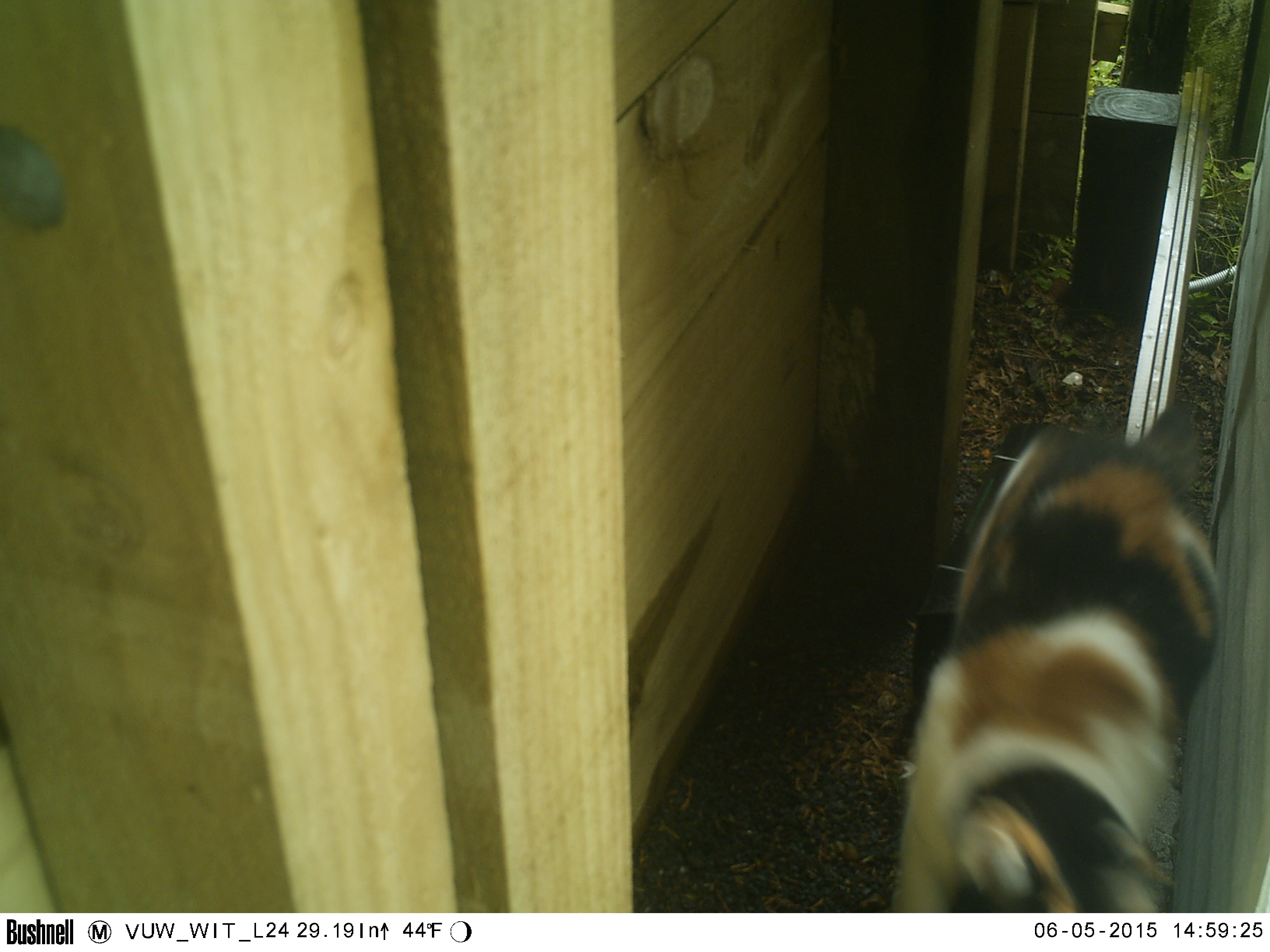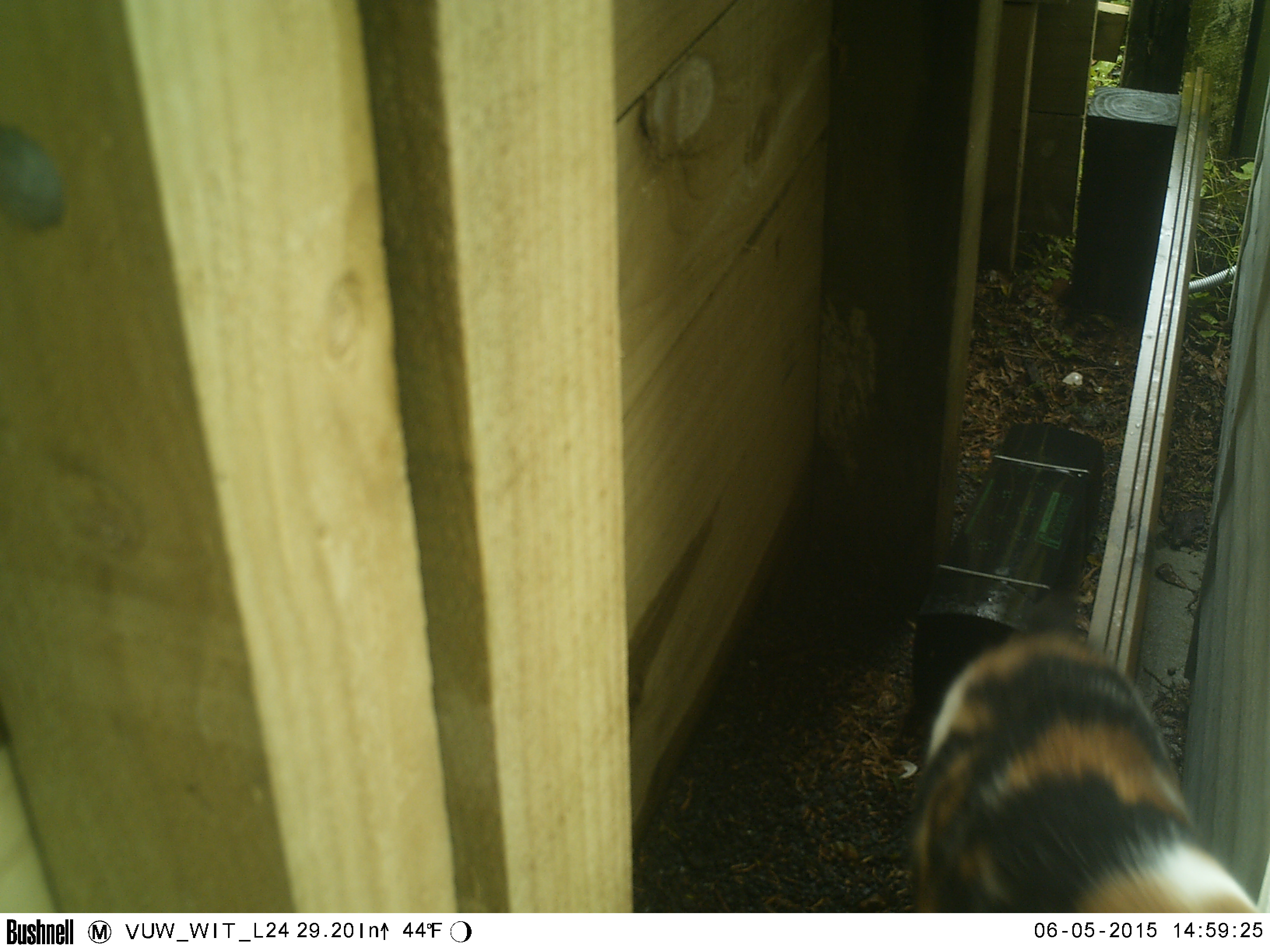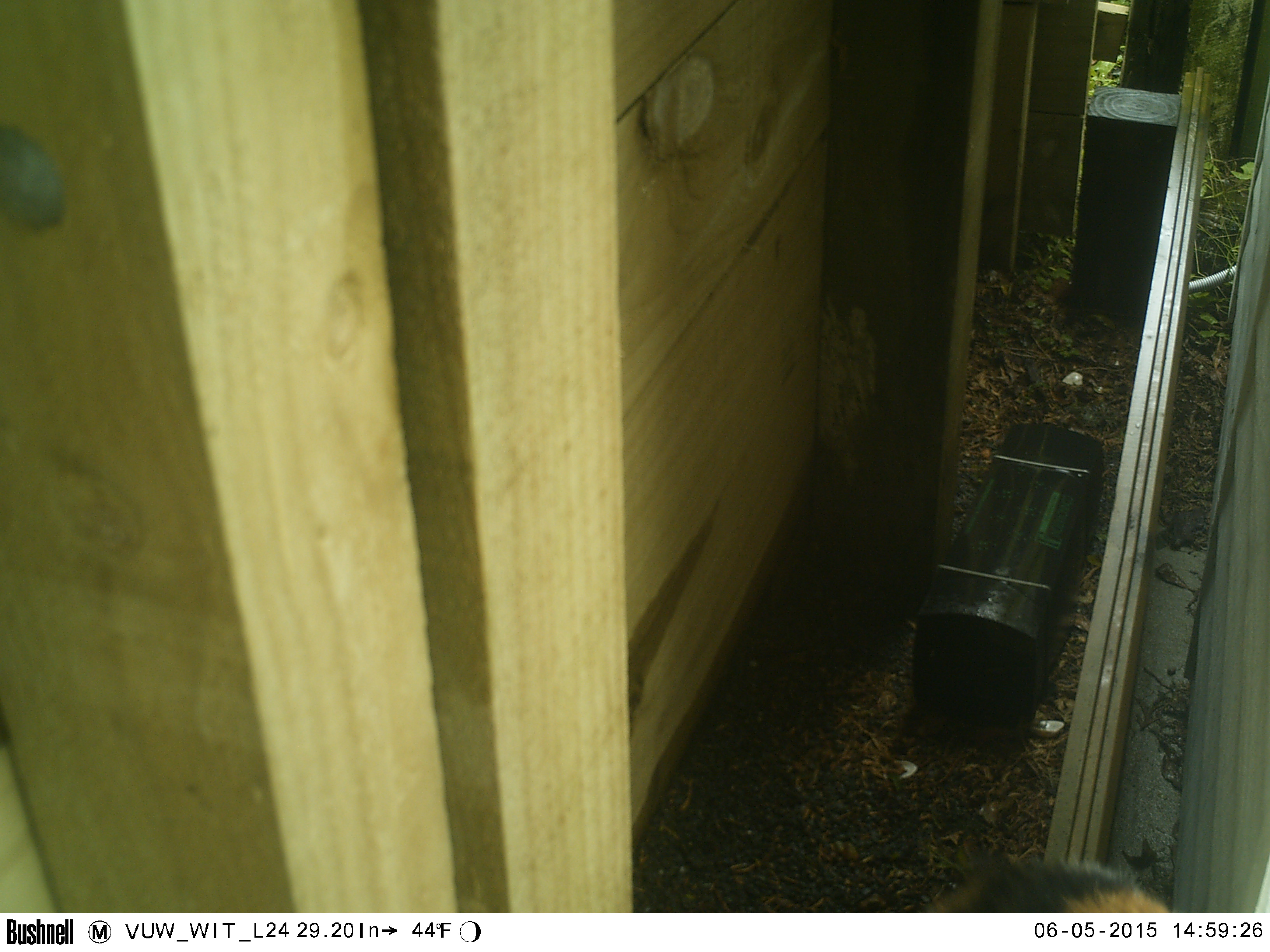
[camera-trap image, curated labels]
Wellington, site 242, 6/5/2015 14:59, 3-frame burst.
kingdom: Animalia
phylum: Chordata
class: Mammalia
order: Carnivora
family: Felidae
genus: Felis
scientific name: Felis catus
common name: cat